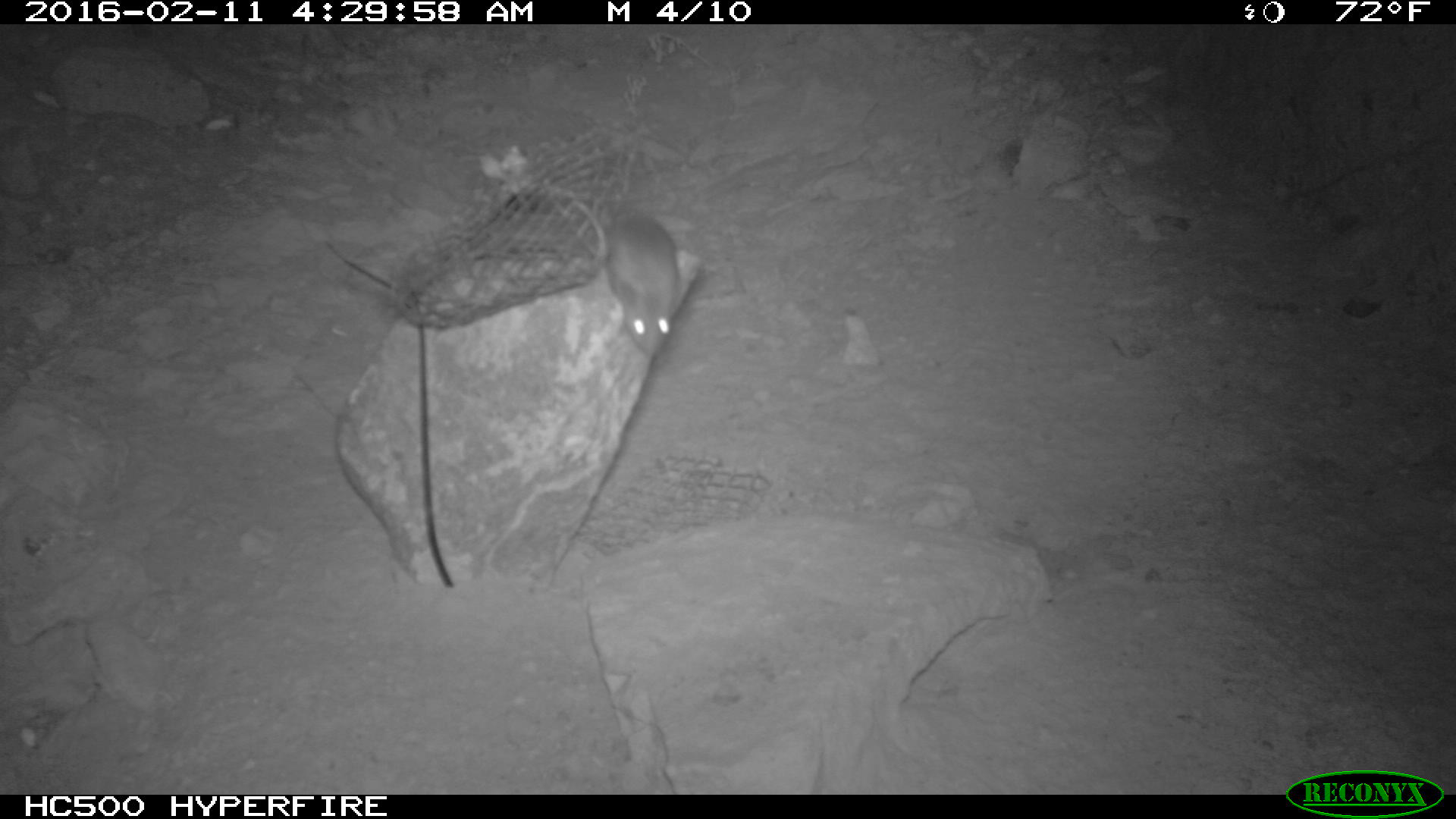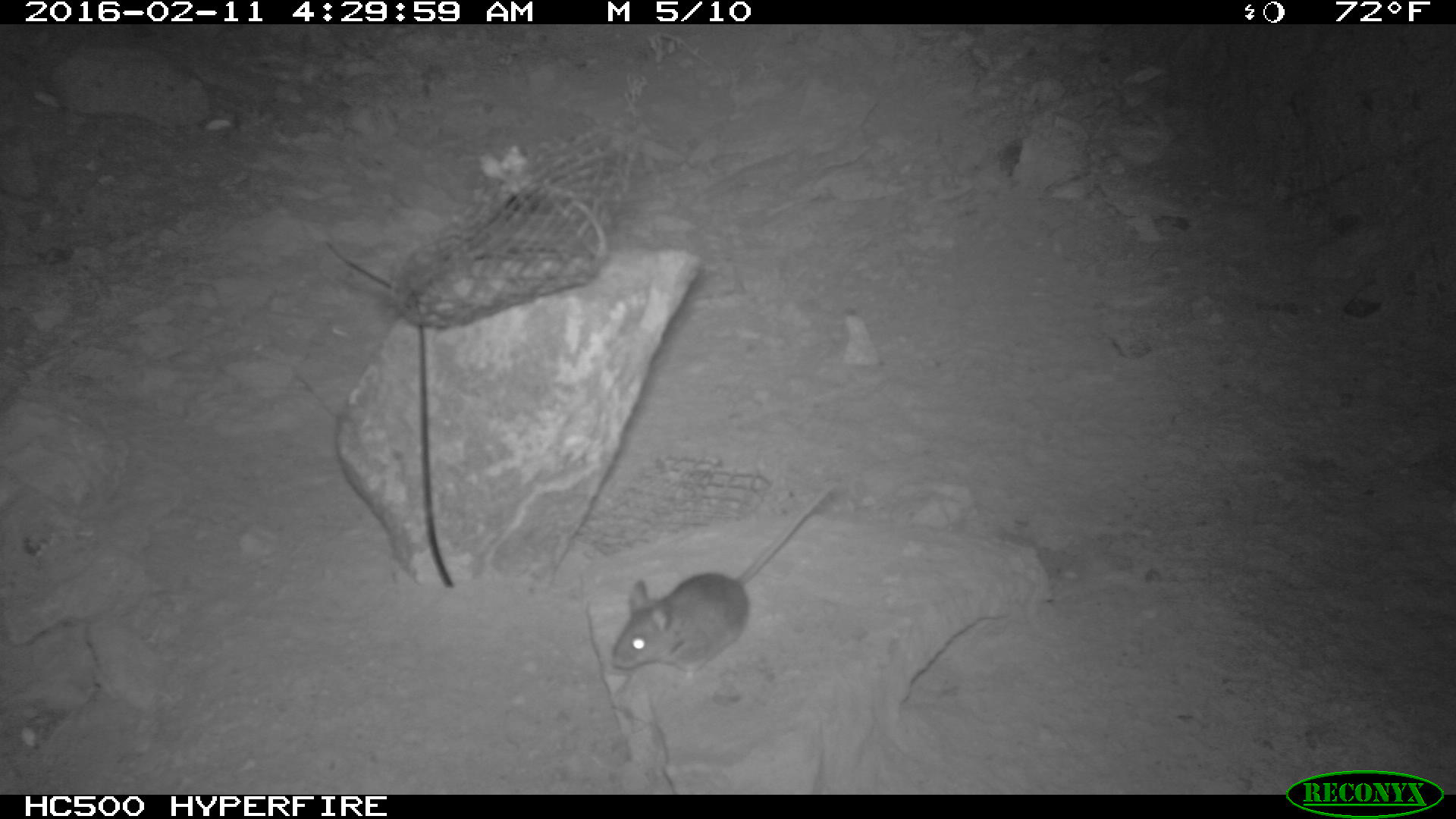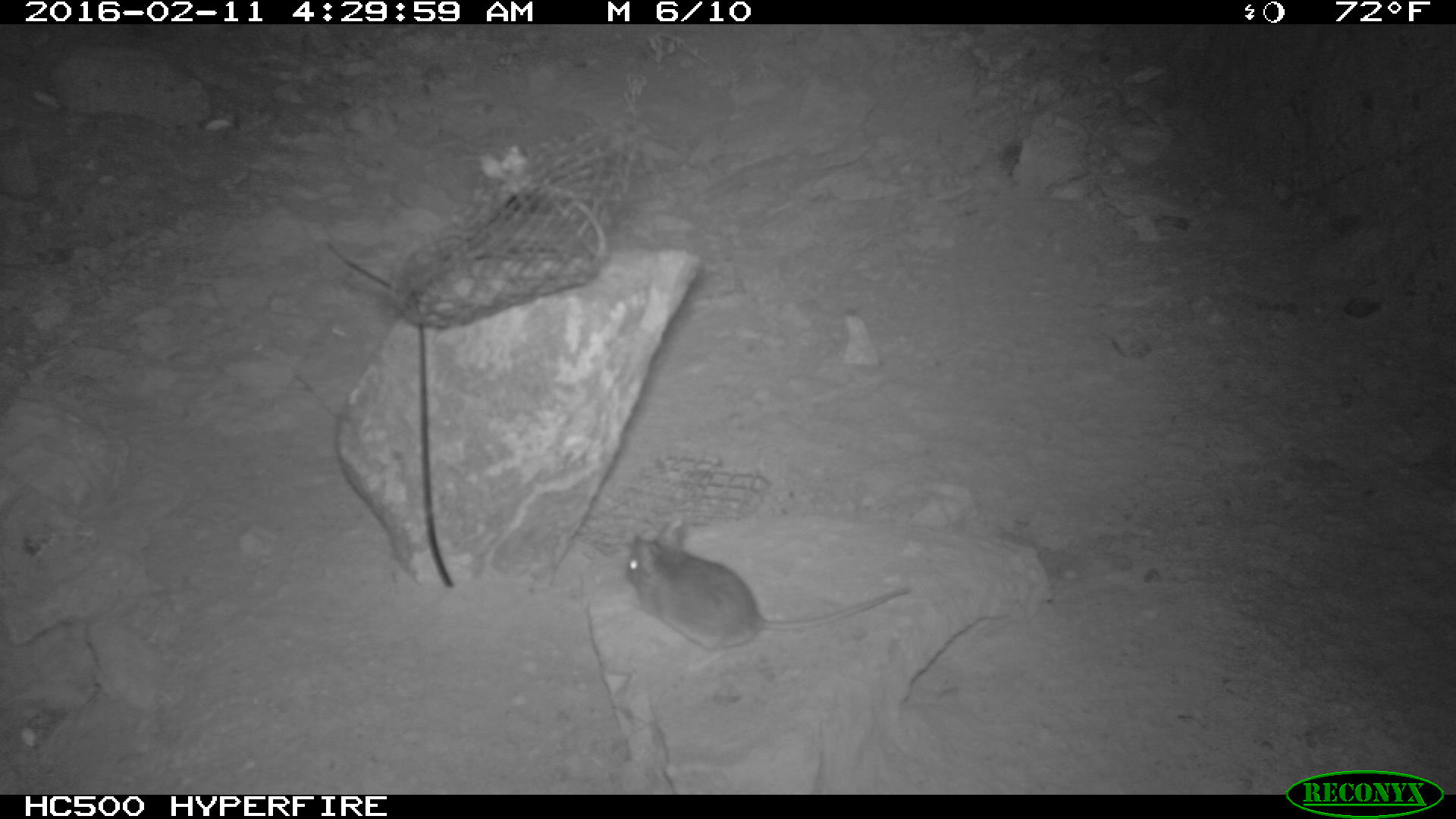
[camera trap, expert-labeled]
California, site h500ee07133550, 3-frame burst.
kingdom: Animalia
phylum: Chordata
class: Mammalia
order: Rodentia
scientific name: Rodentia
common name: rodent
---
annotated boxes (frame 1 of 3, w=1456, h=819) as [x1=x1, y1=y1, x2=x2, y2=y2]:
rodent: [x1=603, y1=217, x2=682, y2=358]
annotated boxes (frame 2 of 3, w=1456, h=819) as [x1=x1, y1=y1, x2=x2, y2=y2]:
rodent: [x1=607, y1=478, x2=840, y2=683]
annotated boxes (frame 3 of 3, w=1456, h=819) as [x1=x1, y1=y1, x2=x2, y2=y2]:
rodent: [x1=623, y1=513, x2=907, y2=651]